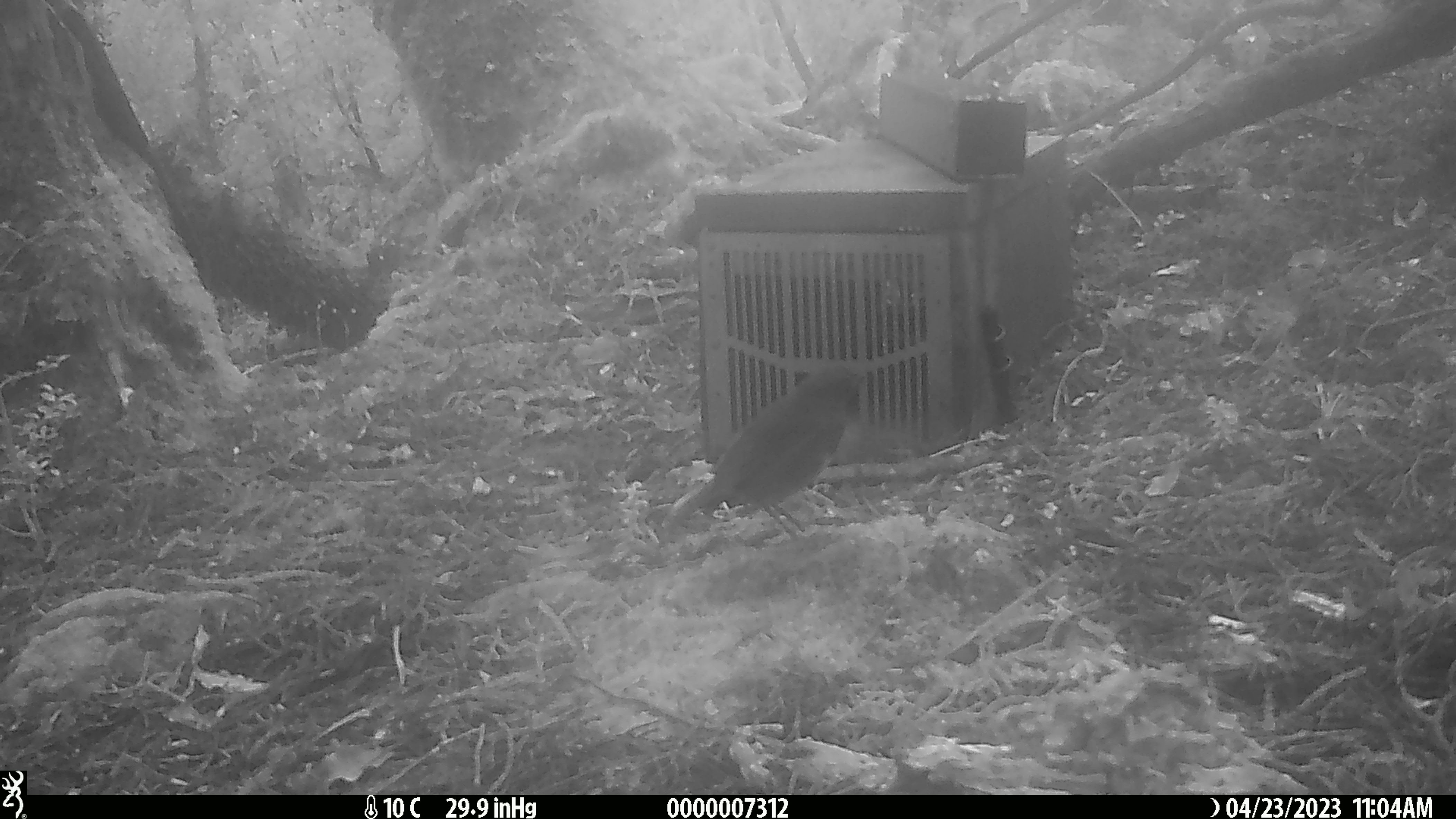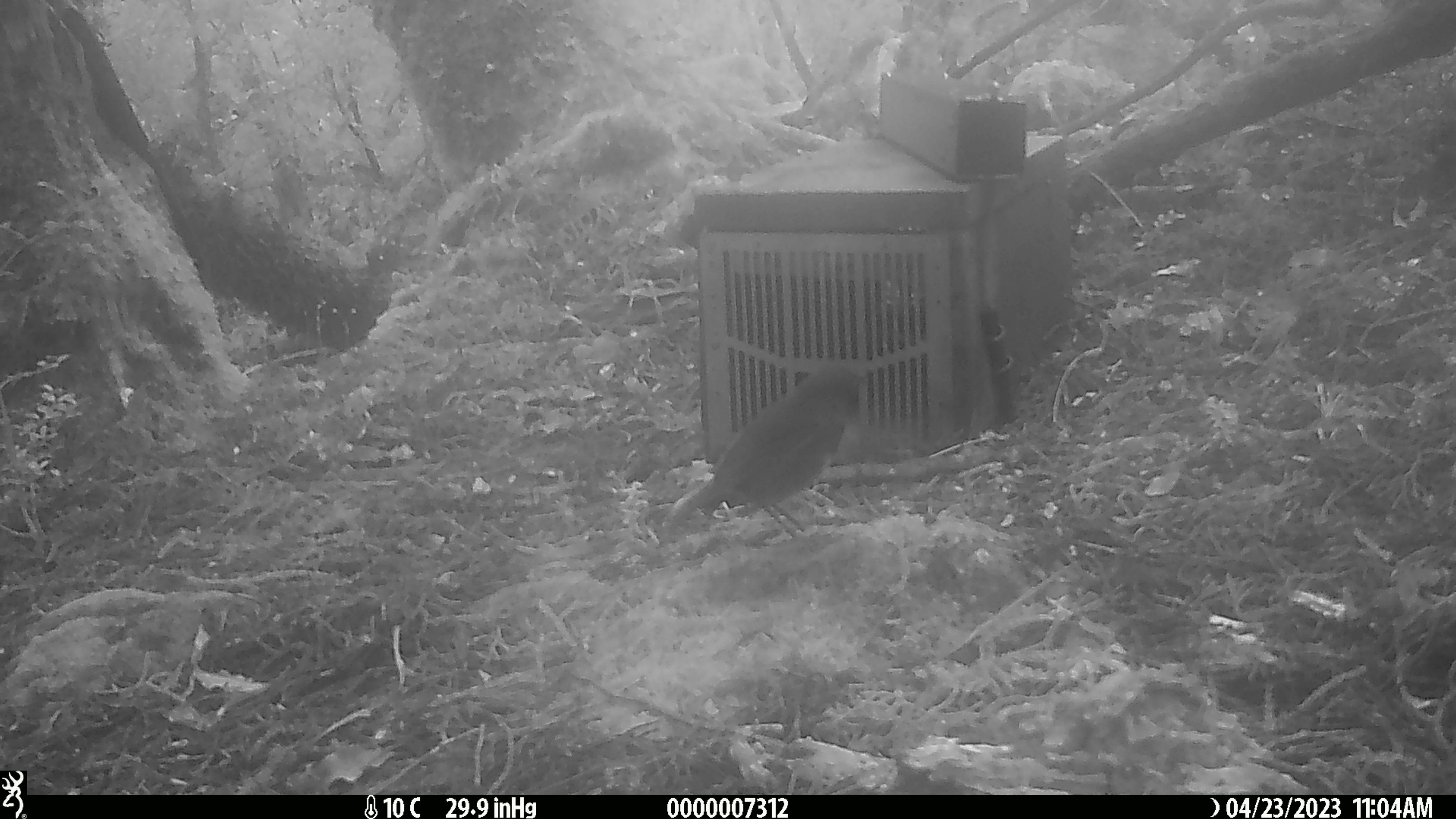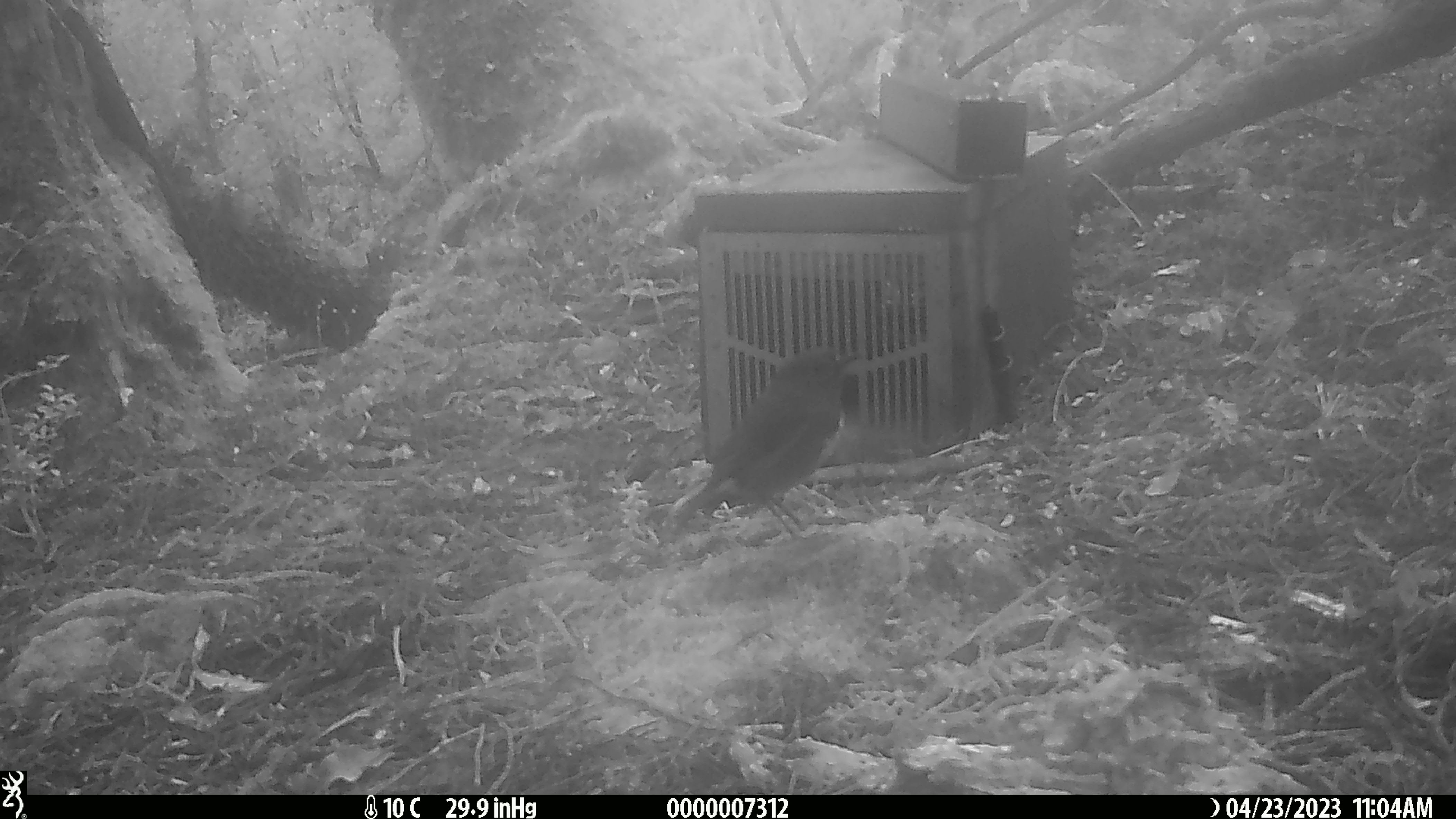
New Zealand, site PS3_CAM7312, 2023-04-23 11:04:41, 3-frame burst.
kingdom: Animalia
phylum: Chordata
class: Aves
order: Passeriformes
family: Petroicidae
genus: Petroica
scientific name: Petroica australis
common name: new zealand robin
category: robin